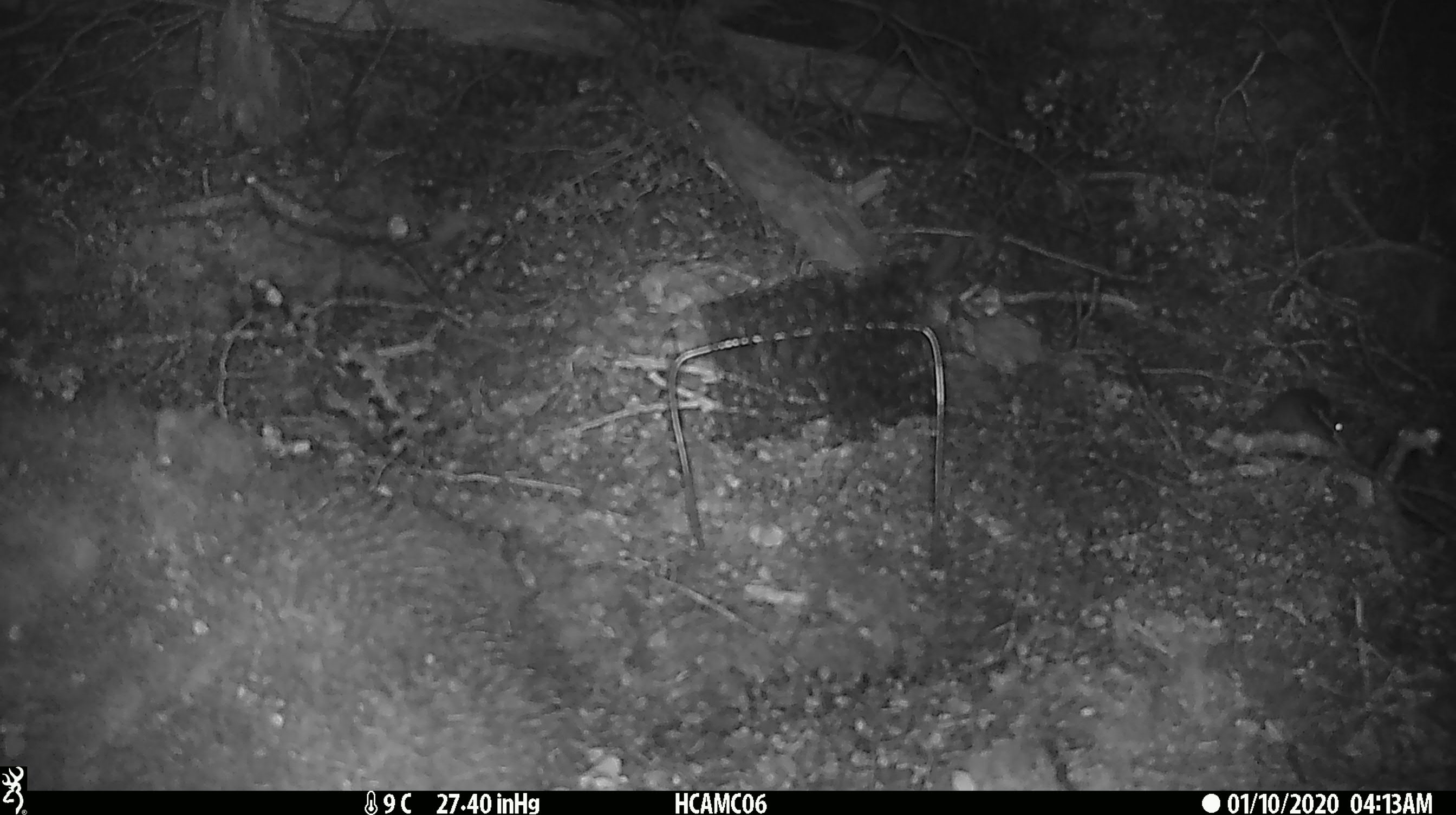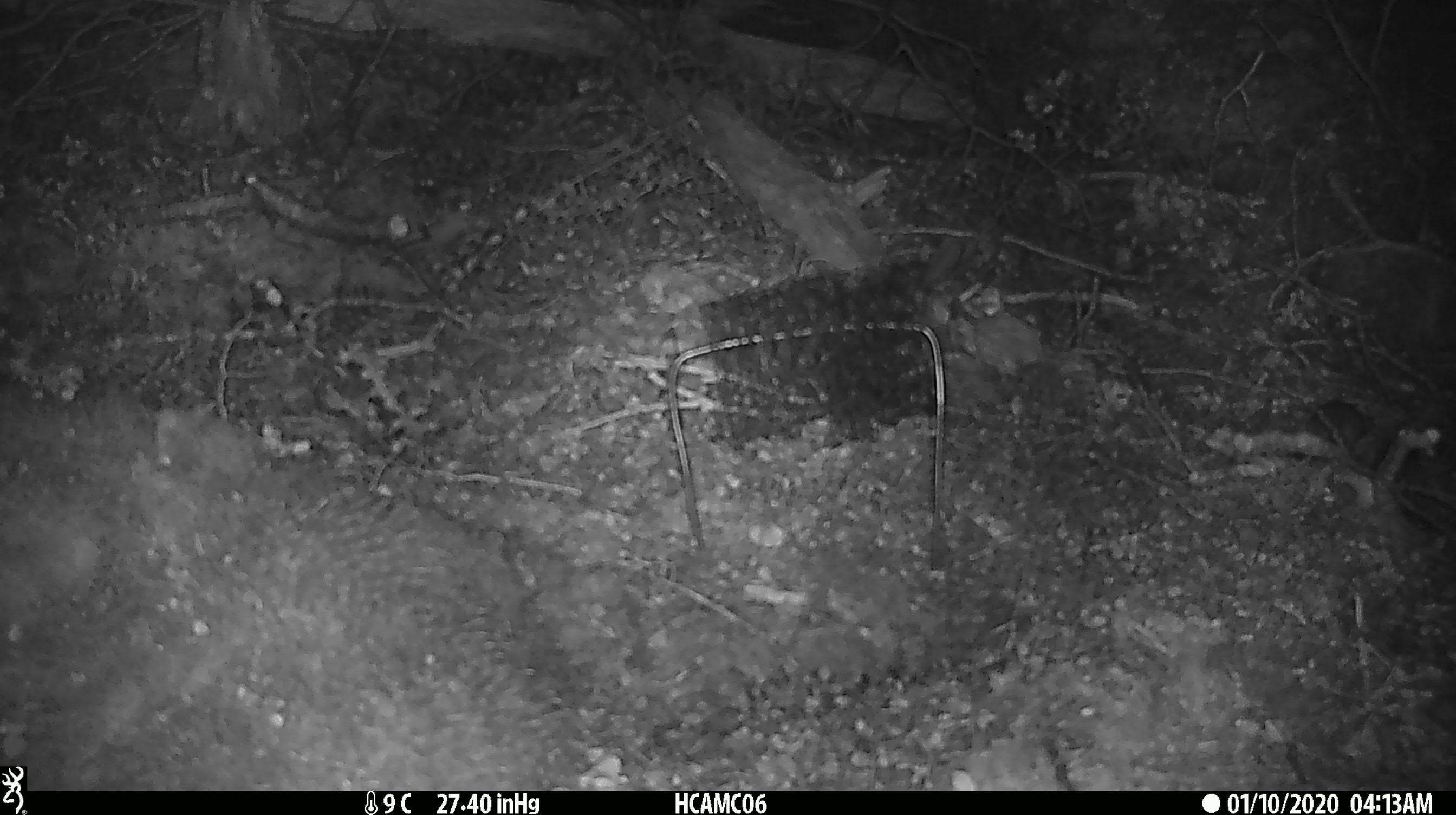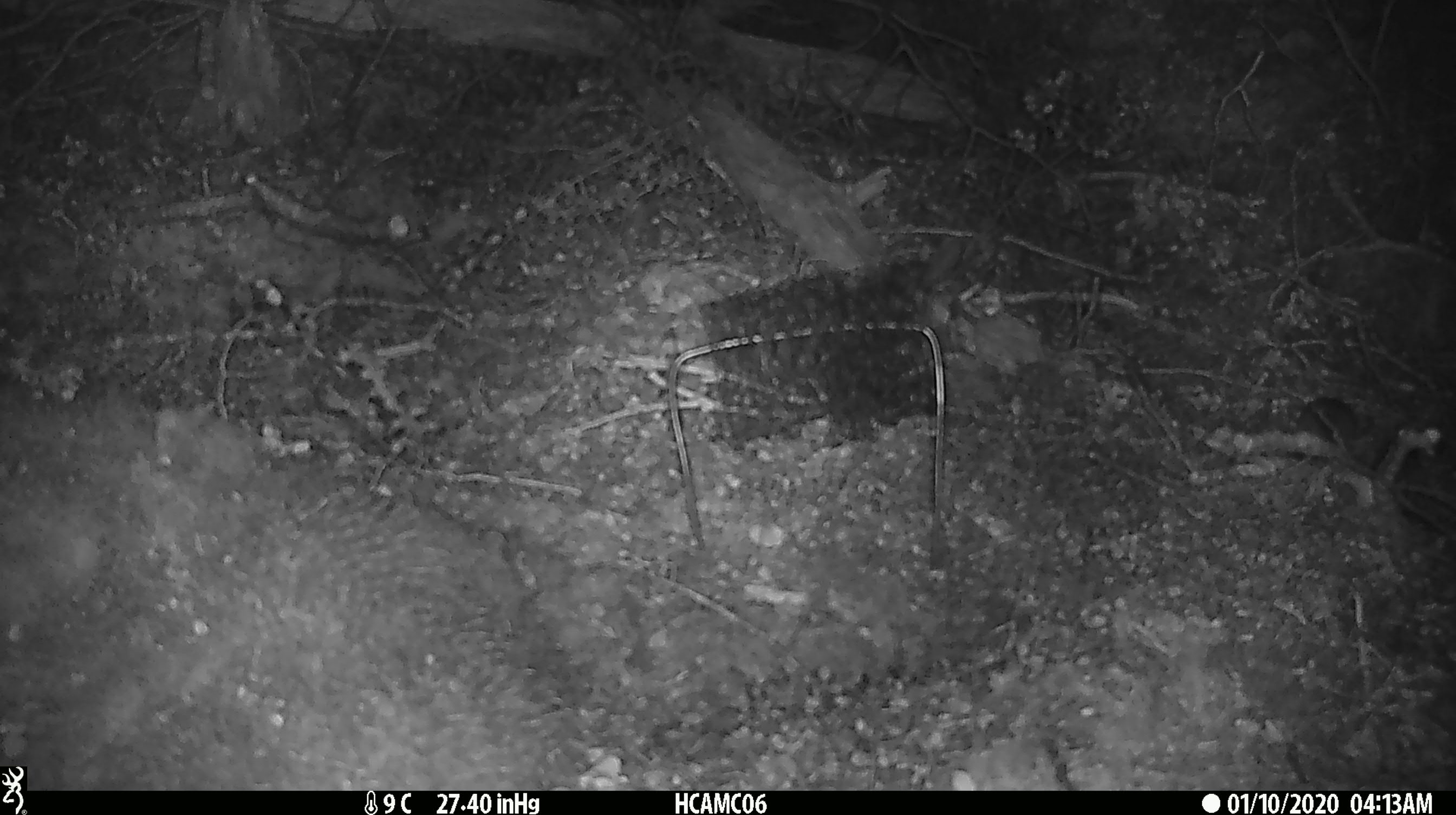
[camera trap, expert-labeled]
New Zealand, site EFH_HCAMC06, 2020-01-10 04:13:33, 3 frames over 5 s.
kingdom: Animalia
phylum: Chordata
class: Mammalia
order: Rodentia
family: Muridae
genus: Mus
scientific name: Mus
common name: mouse